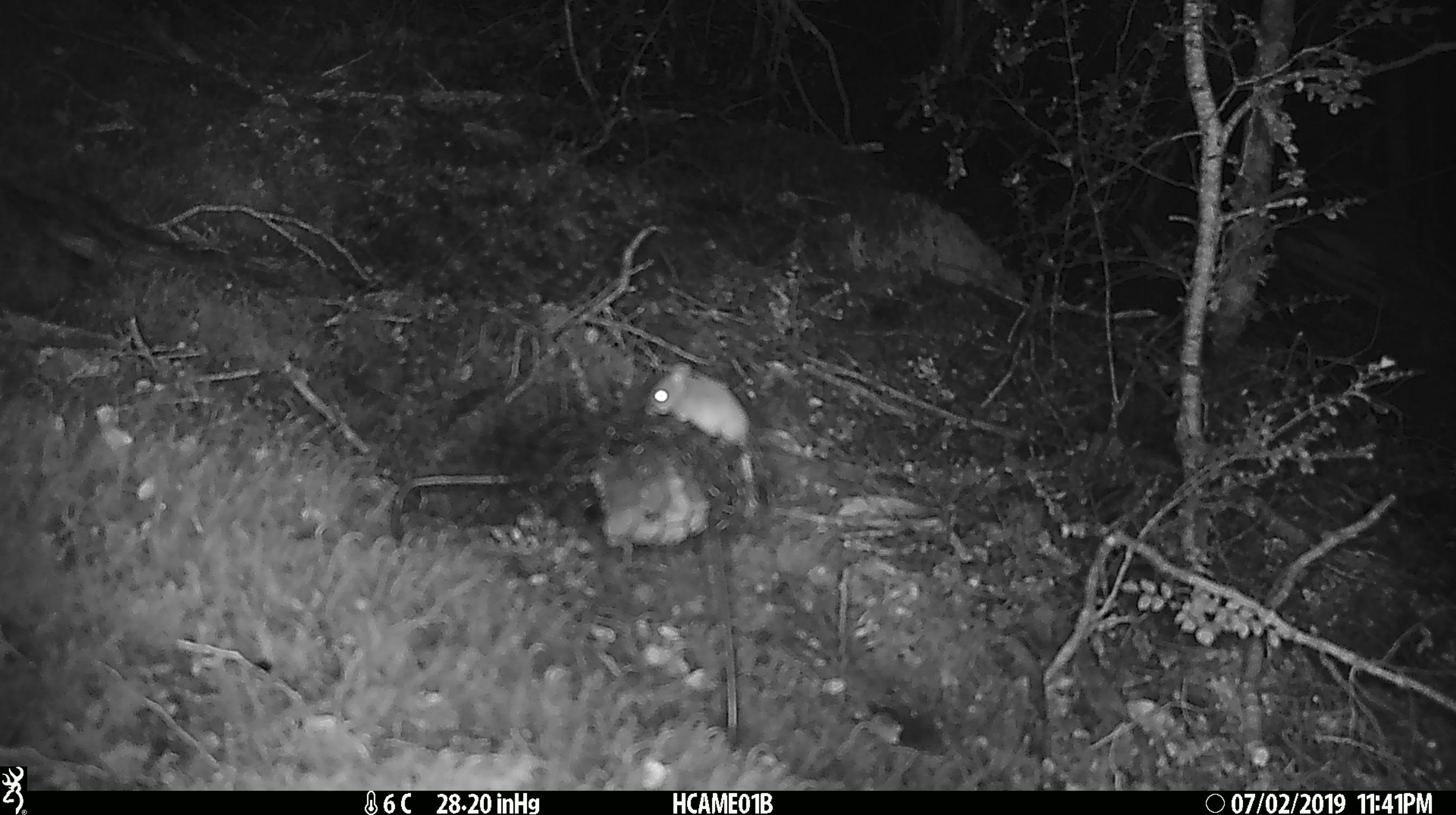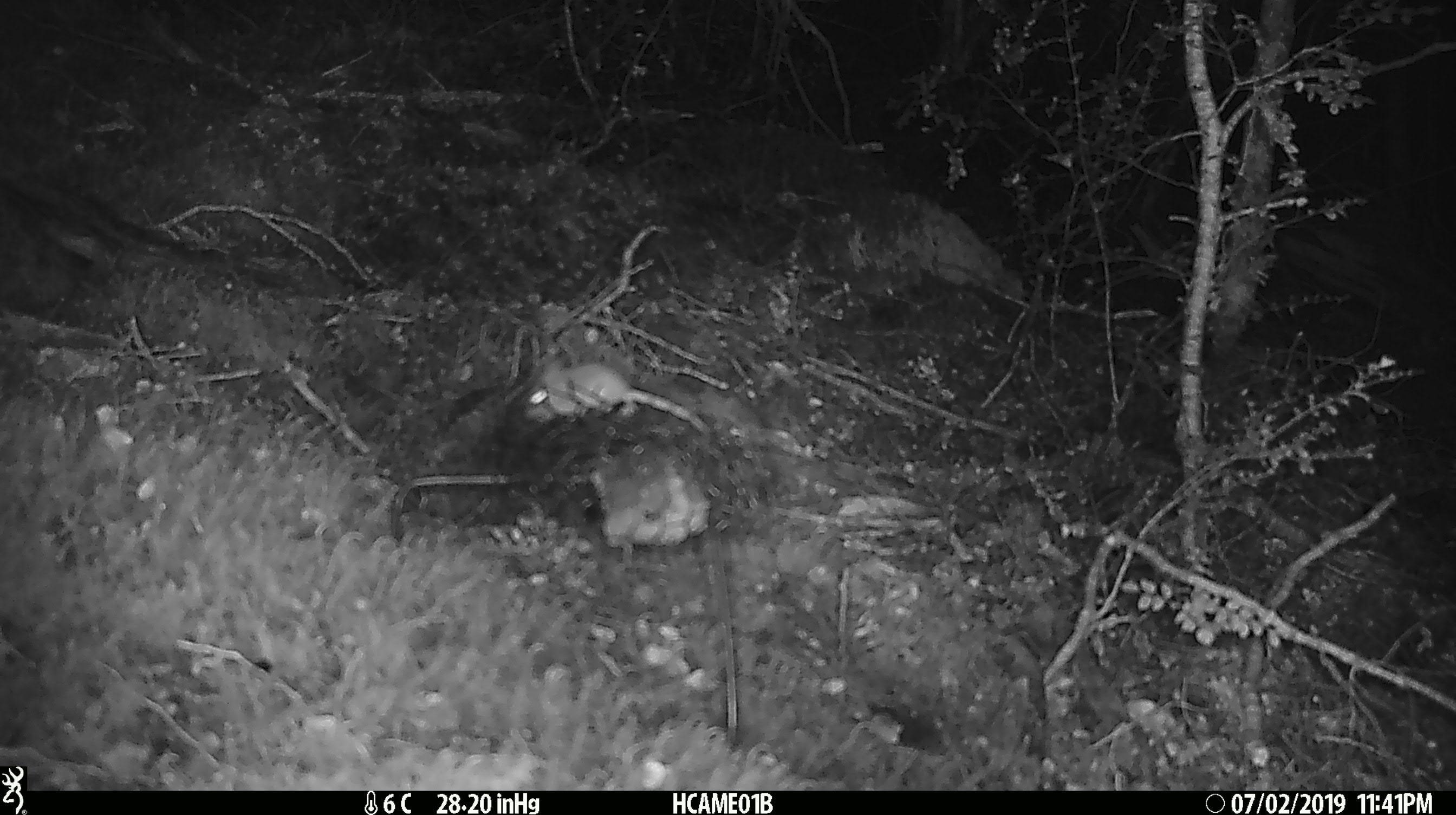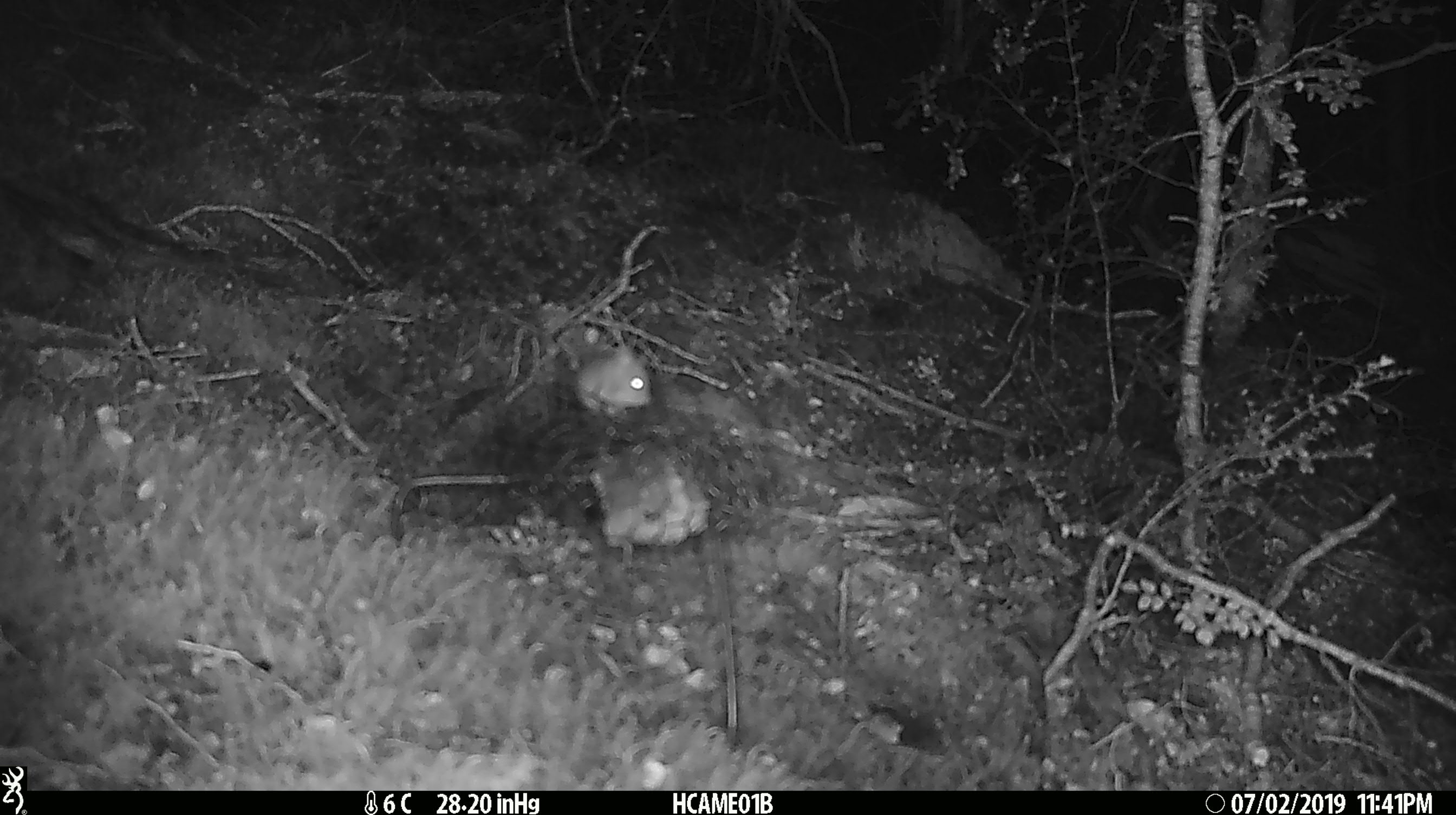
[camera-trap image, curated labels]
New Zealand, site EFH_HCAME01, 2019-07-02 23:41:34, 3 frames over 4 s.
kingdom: Animalia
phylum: Chordata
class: Mammalia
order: Rodentia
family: Muridae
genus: Mus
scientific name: Mus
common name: mouse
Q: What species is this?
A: Mouse (Mus).